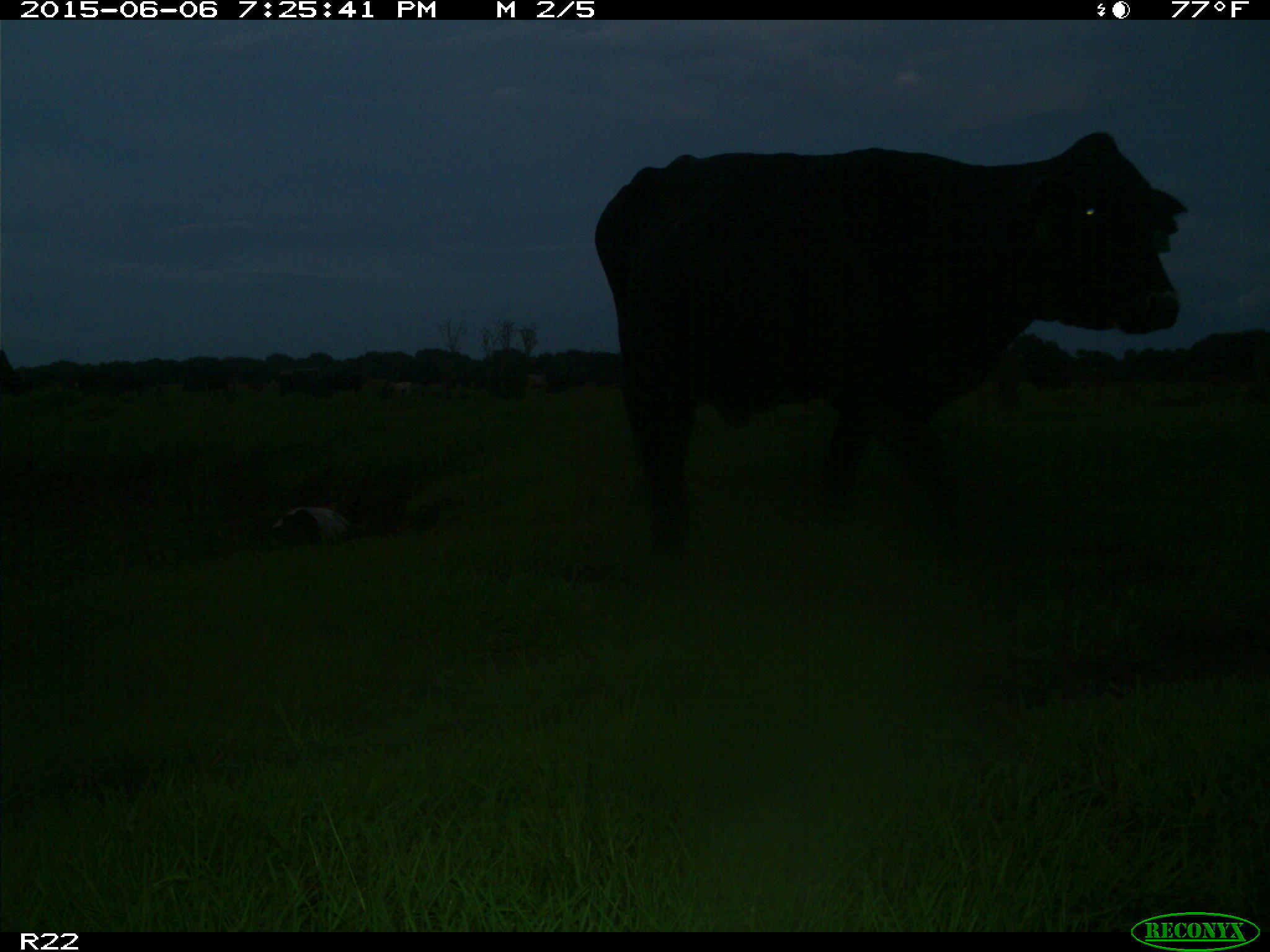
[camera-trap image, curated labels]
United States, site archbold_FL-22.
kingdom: Animalia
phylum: Chordata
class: Mammalia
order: Artiodactyla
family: Bovidae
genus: Bos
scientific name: Bos taurus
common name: domestic cow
Bos taurus (domestic cow).